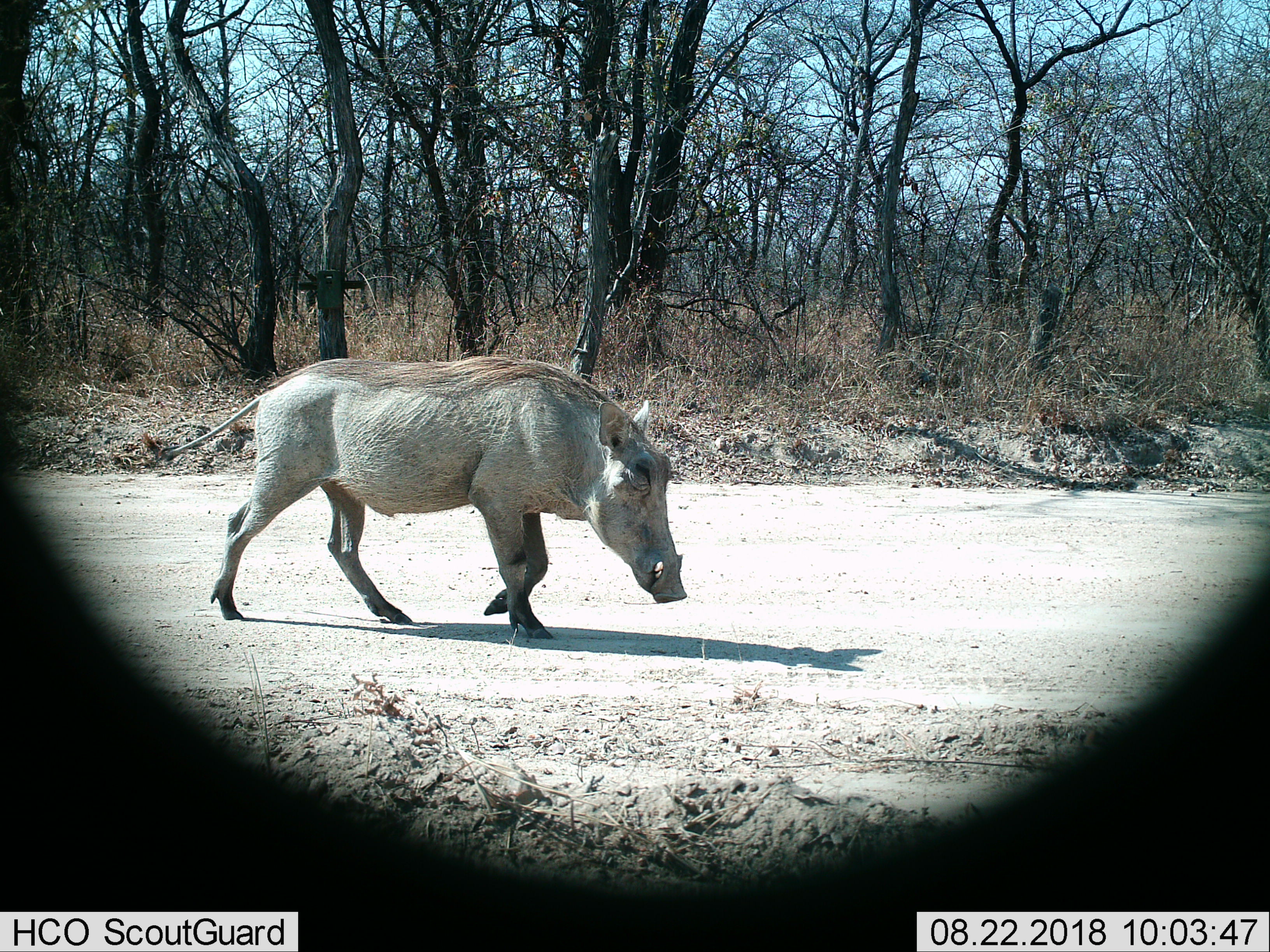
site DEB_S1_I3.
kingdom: Animalia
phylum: Chordata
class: Mammalia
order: Artiodactyla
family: Suidae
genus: Phacochoerus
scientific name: Phacochoerus africanus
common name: warthog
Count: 1.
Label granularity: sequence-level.